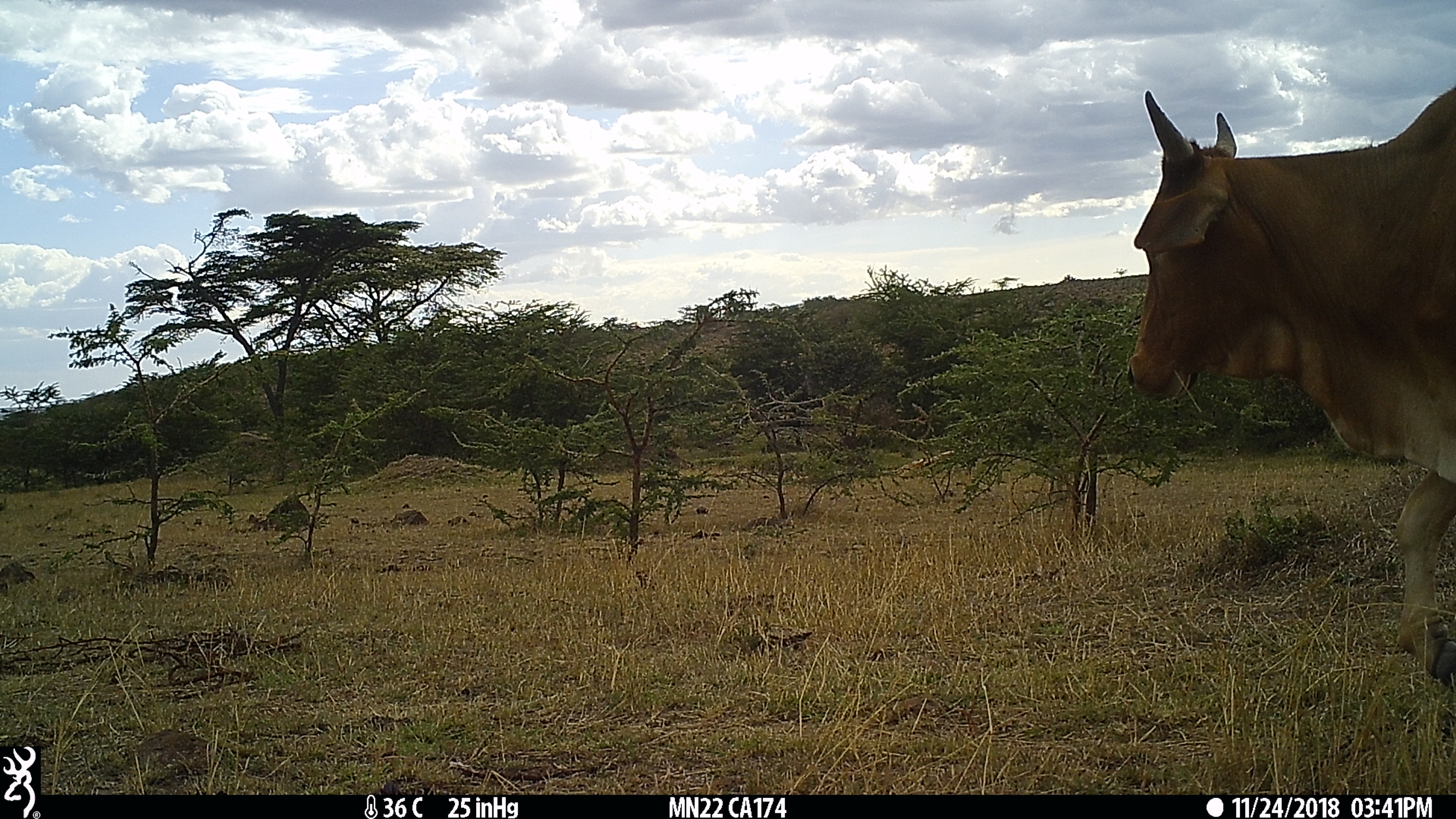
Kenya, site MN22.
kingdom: Animalia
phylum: Chordata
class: Mammalia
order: Artiodactyla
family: Bovidae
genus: Bos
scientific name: Bos taurus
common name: cattle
Cattle (Bos taurus).